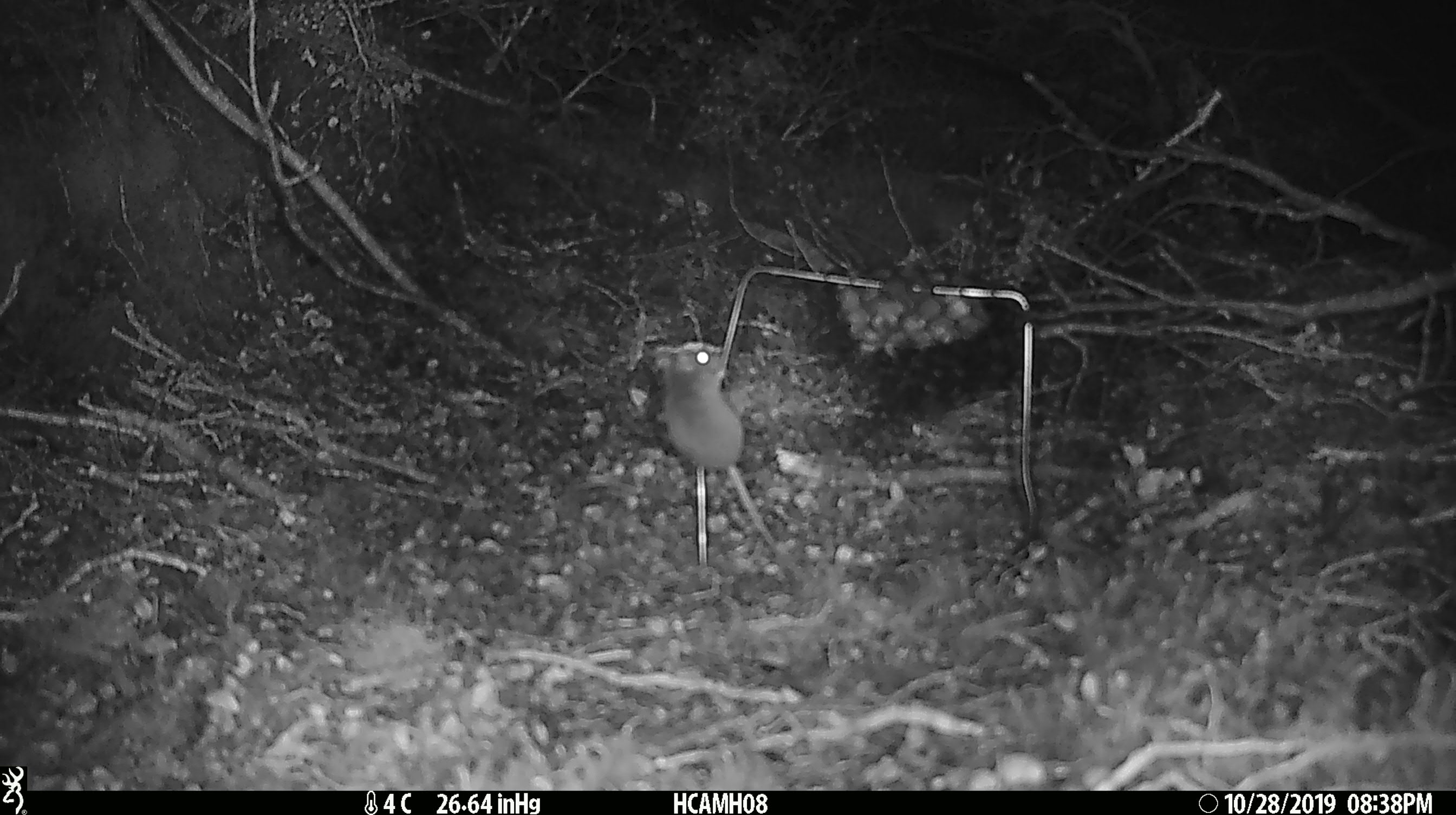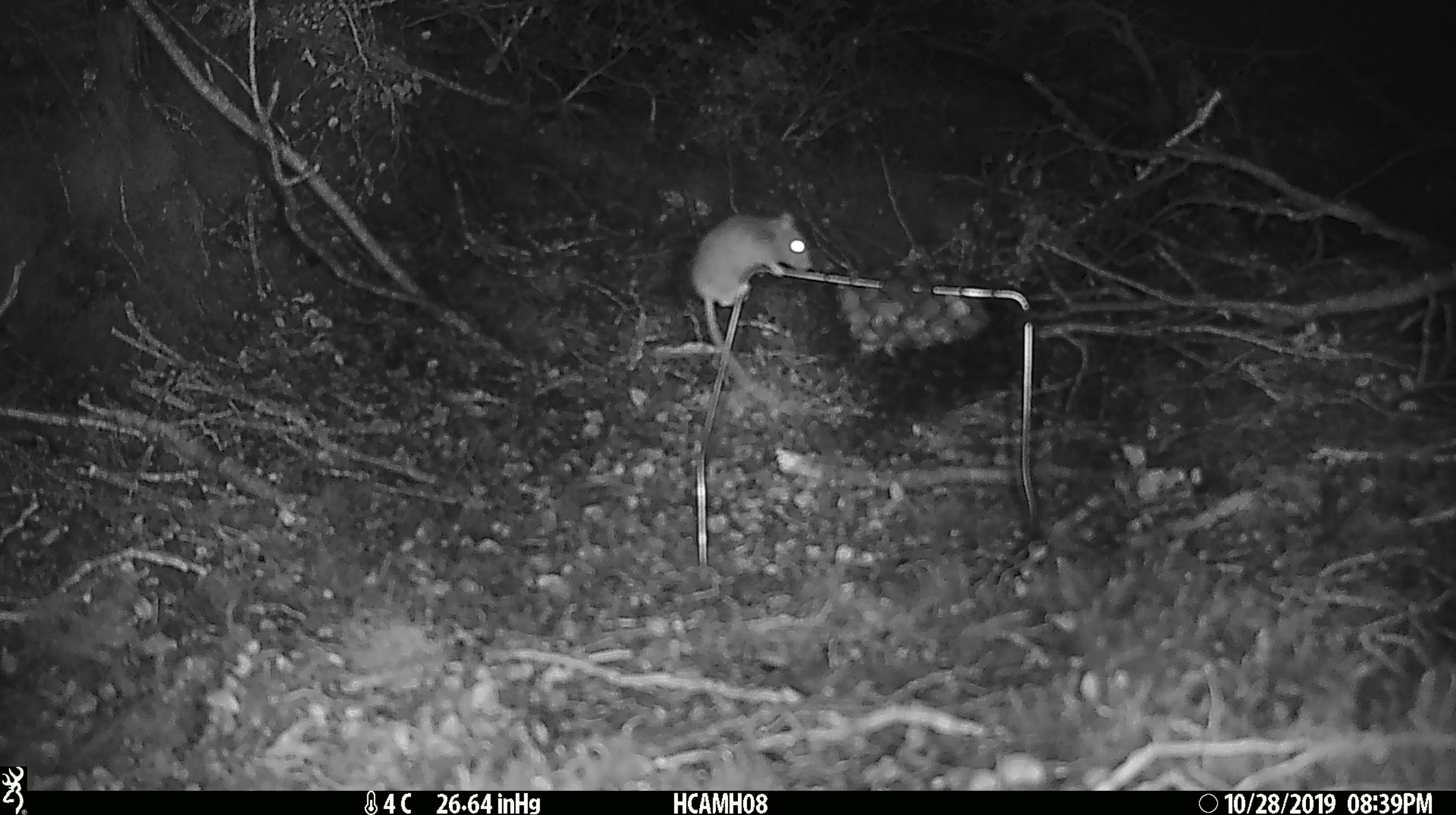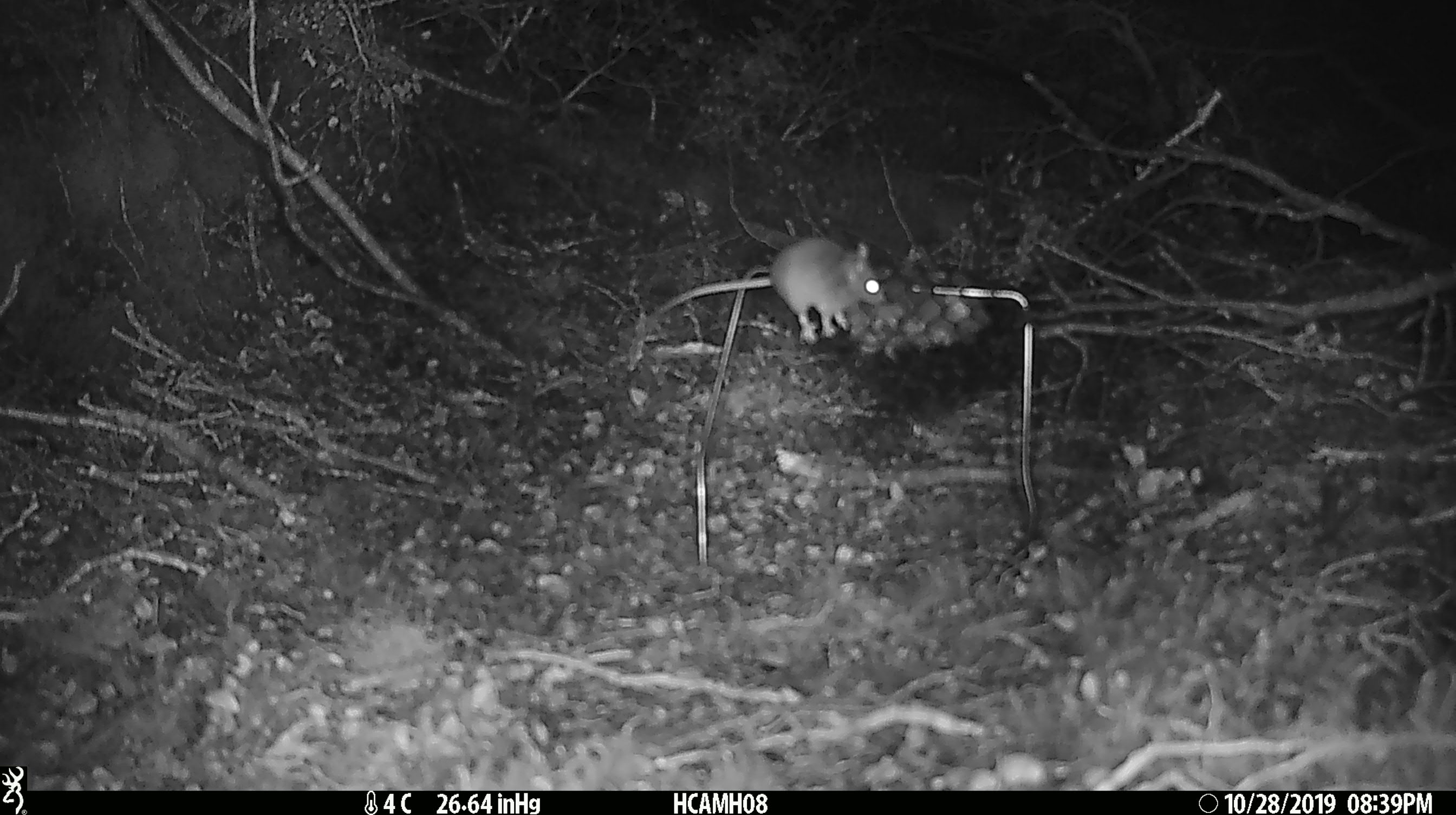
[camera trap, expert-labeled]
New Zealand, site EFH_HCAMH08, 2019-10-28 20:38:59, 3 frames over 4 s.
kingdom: Animalia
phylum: Chordata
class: Mammalia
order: Rodentia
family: Muridae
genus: Mus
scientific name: Mus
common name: mouse